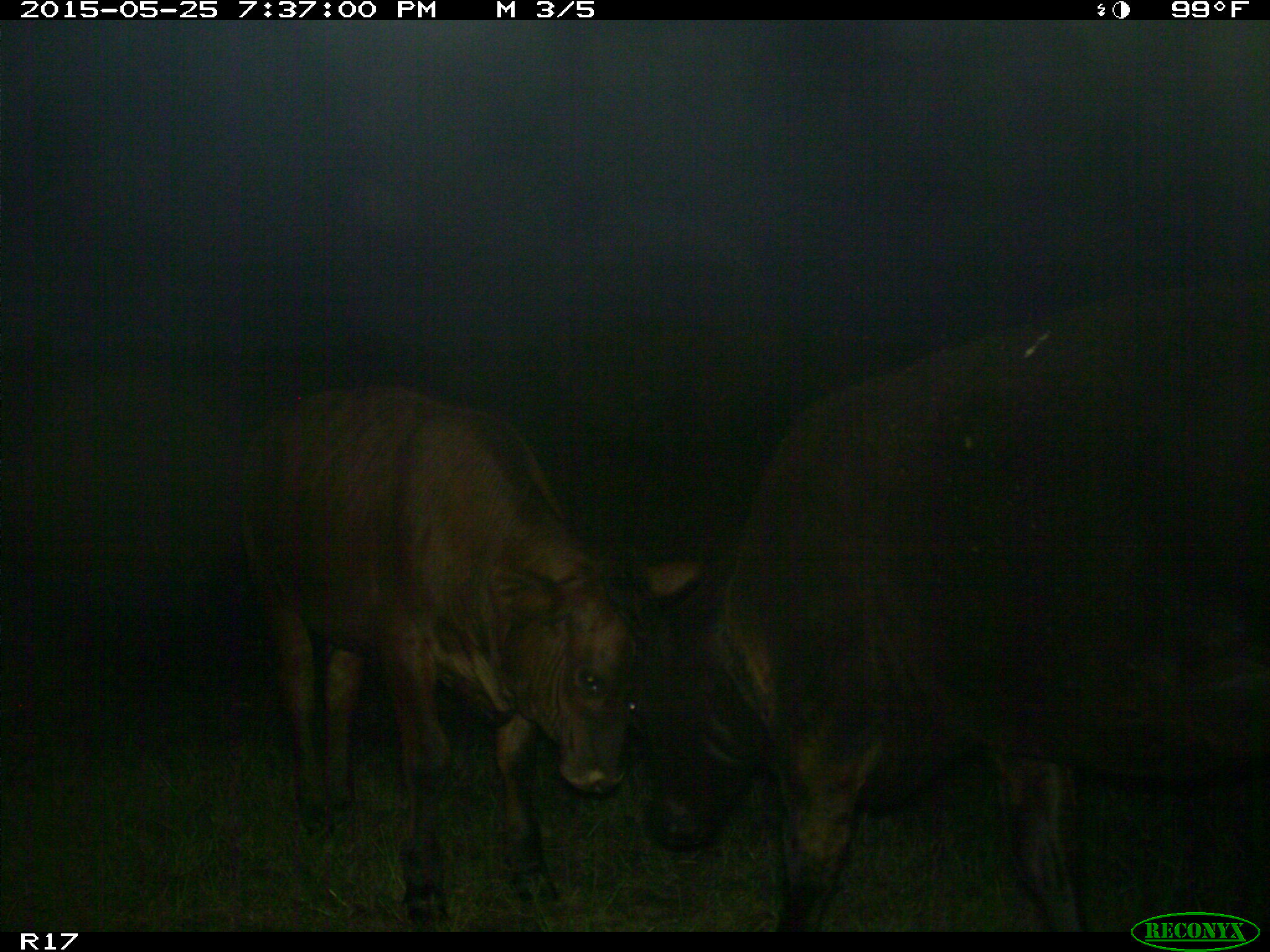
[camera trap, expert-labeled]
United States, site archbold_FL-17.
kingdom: Animalia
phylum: Chordata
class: Mammalia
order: Artiodactyla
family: Bovidae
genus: Bos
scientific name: Bos taurus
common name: domestic cow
Bos taurus (domestic cow).